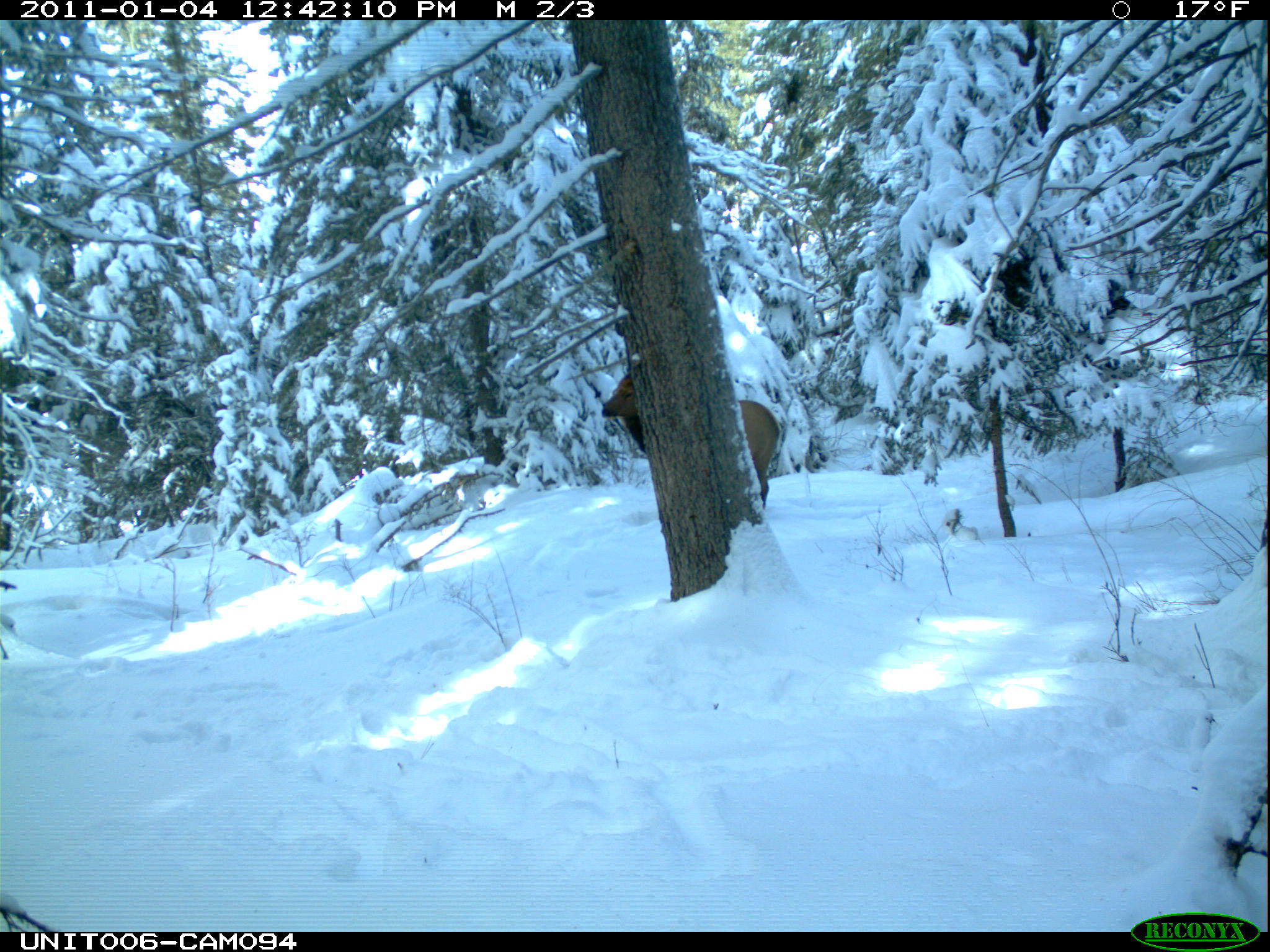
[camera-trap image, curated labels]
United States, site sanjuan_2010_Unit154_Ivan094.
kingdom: Animalia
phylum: Chordata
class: Mammalia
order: Artiodactyla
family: Cervidae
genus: Cervus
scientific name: Cervus elaphus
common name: red deer